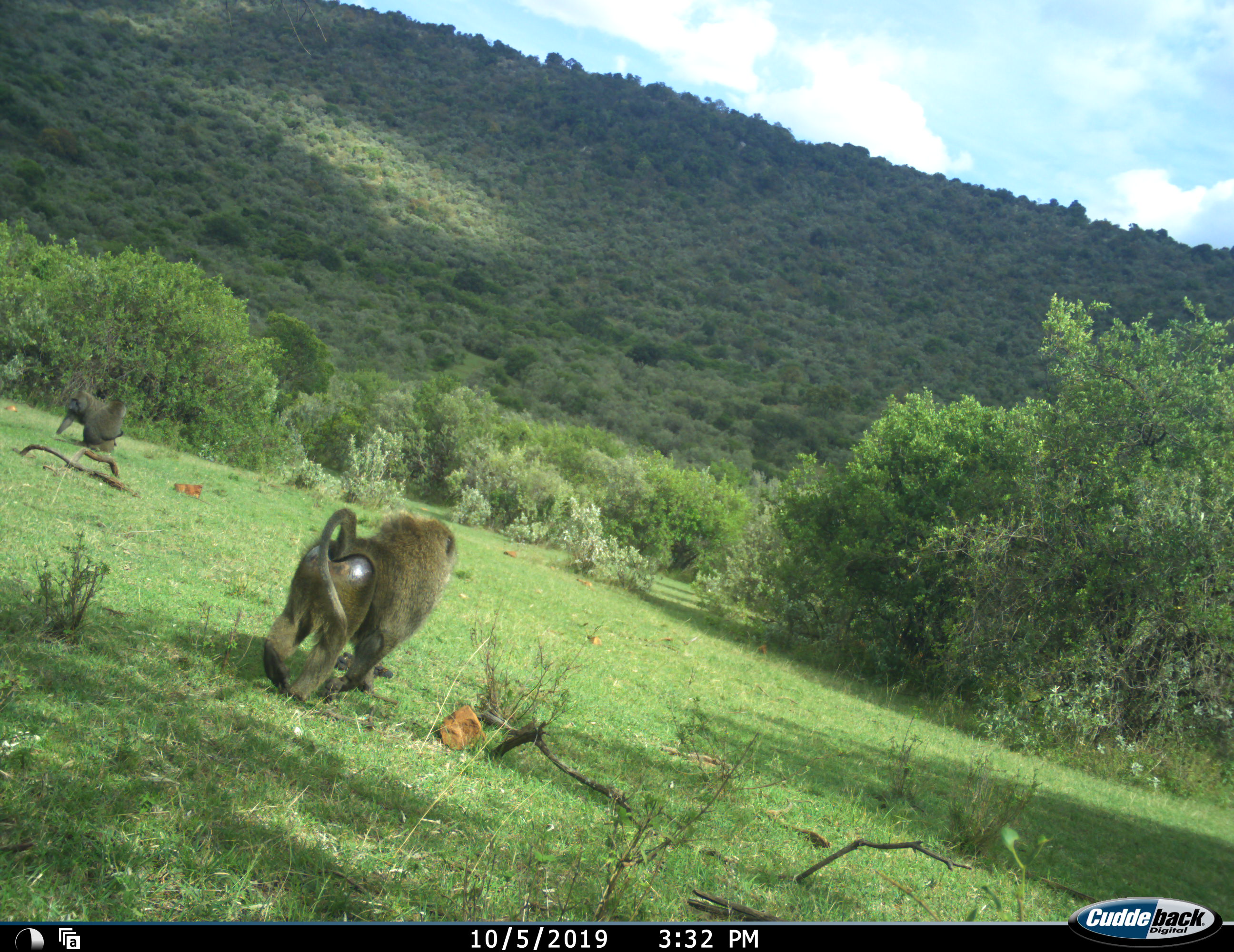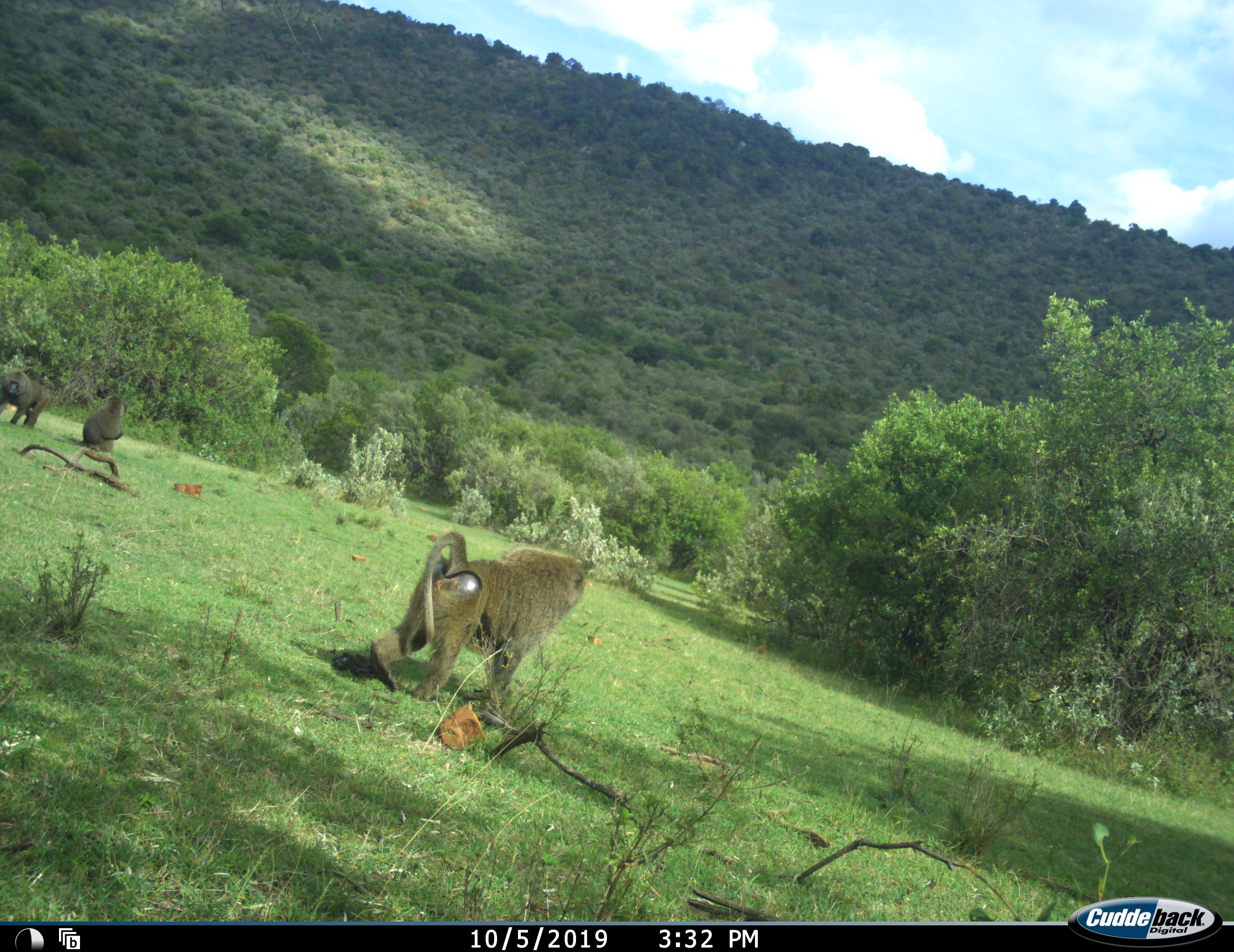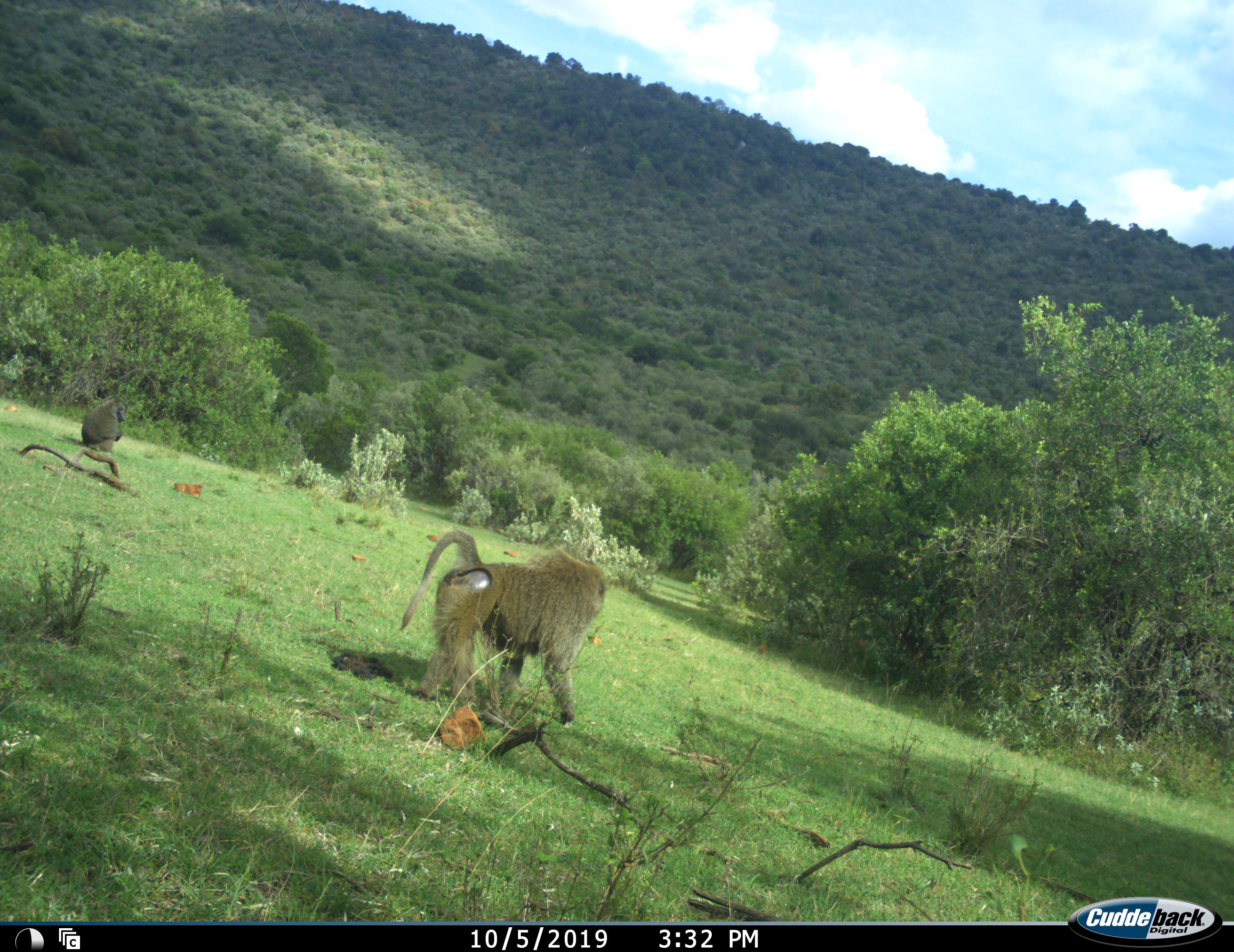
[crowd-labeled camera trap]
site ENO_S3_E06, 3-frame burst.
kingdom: Animalia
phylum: Chordata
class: Mammalia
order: Primates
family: Cercopithecidae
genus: Papio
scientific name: Papio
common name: baboon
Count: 3.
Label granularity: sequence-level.